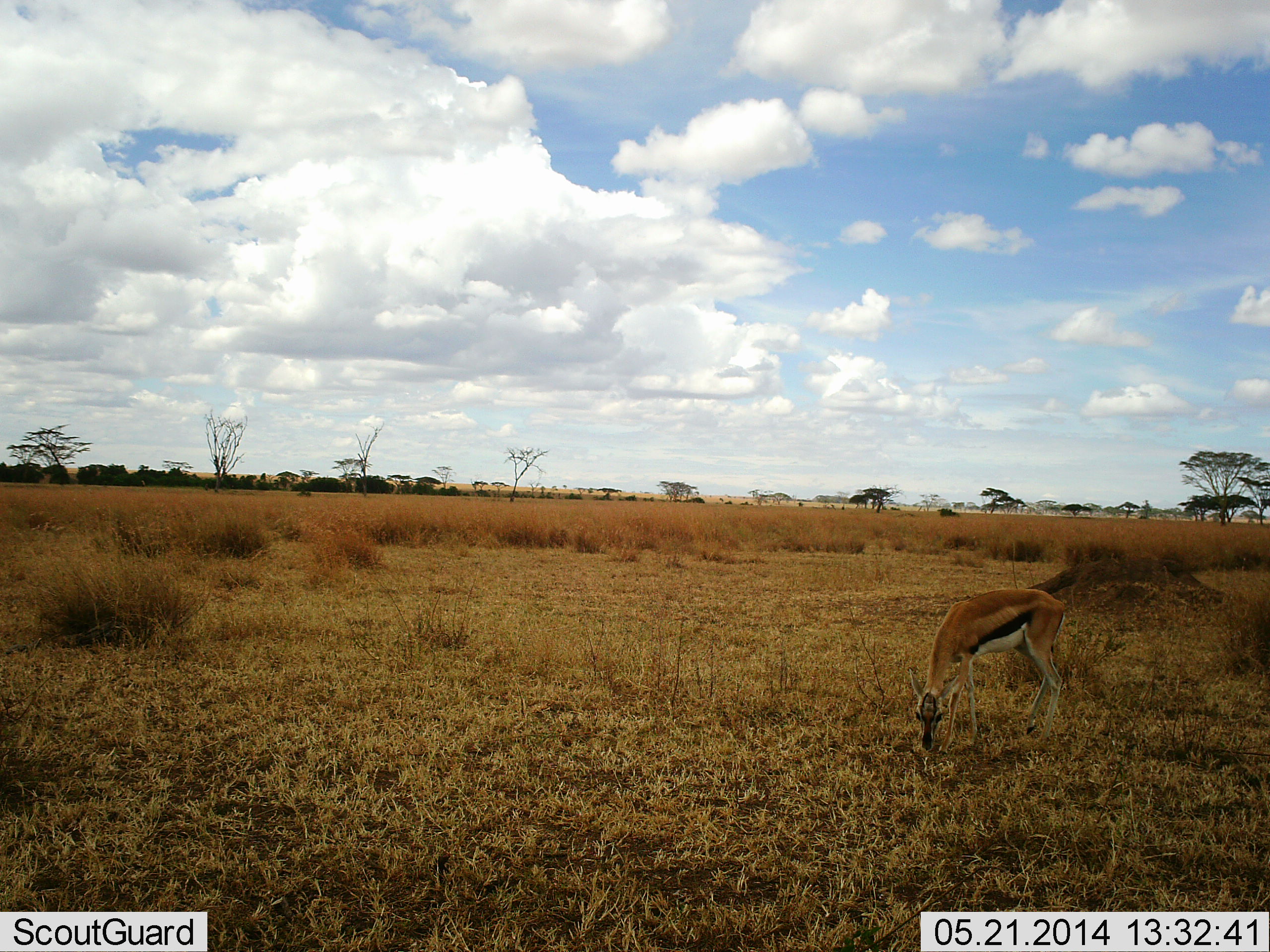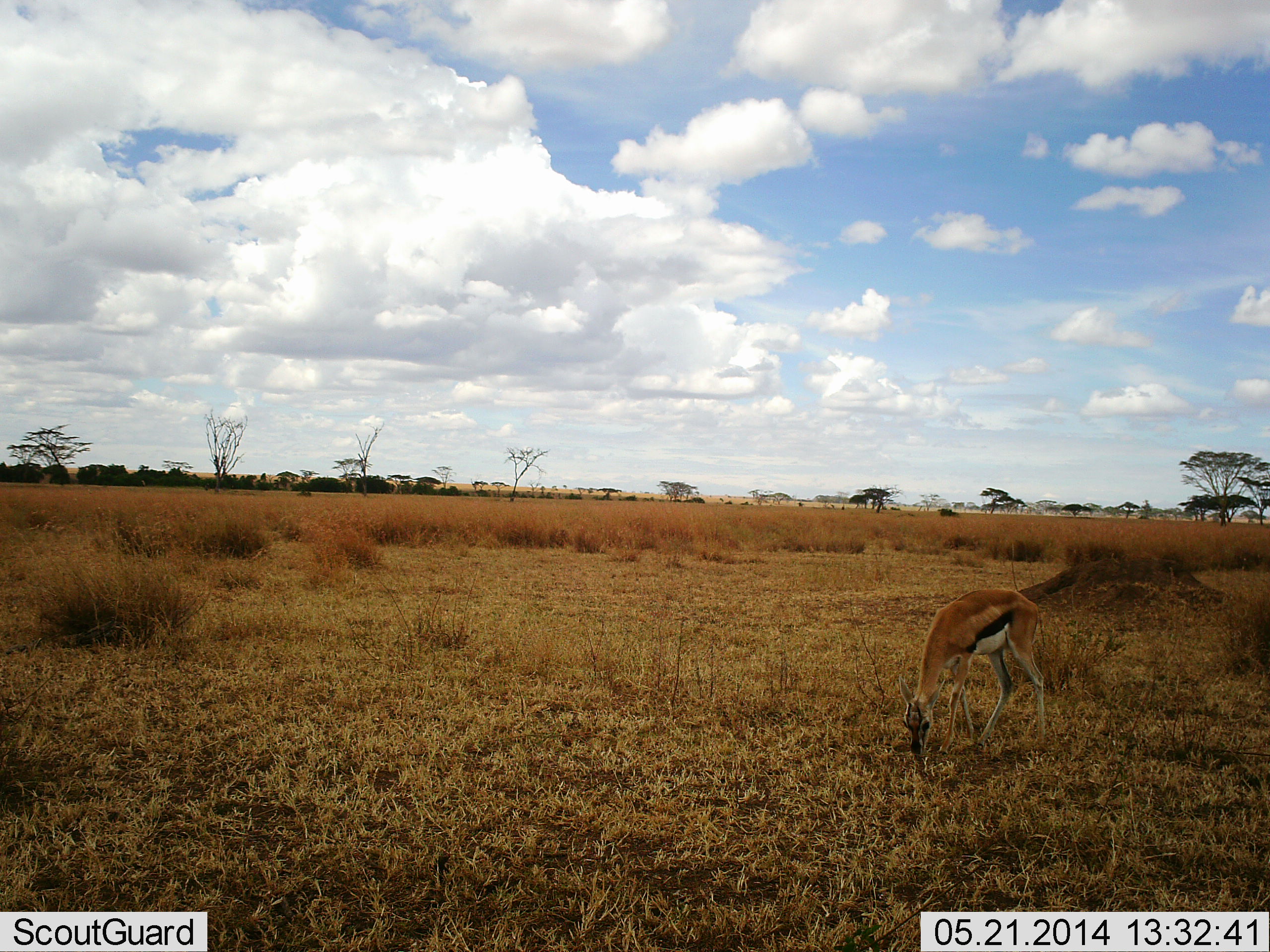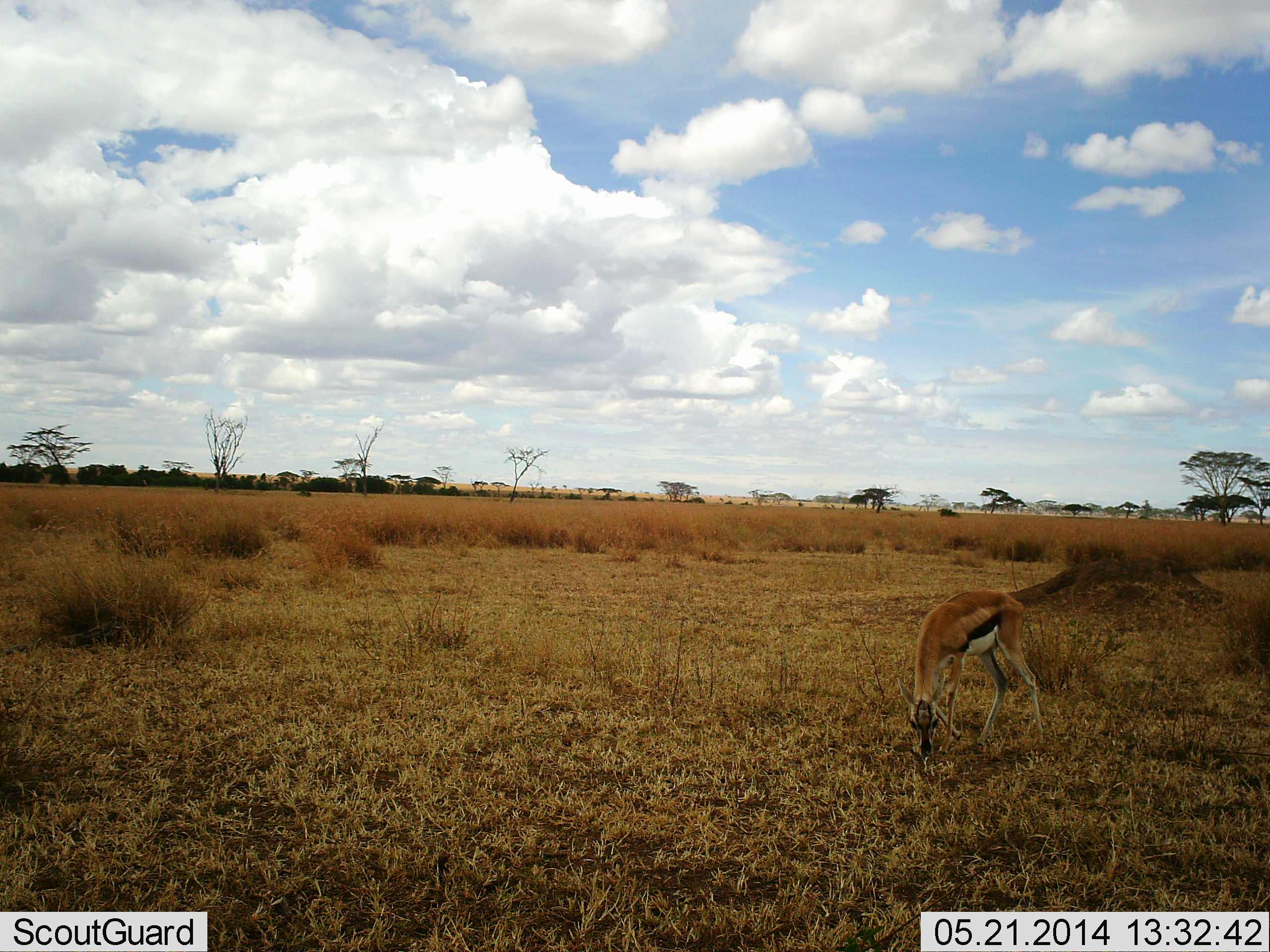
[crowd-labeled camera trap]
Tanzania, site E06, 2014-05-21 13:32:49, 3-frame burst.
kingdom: Animalia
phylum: Chordata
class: Mammalia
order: Artiodactyla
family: Bovidae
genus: Eudorcas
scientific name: Eudorcas thomsonii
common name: thomson's gazelle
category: gazellethomsons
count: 1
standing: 16%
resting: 0%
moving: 3%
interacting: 0%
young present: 0%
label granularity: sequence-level